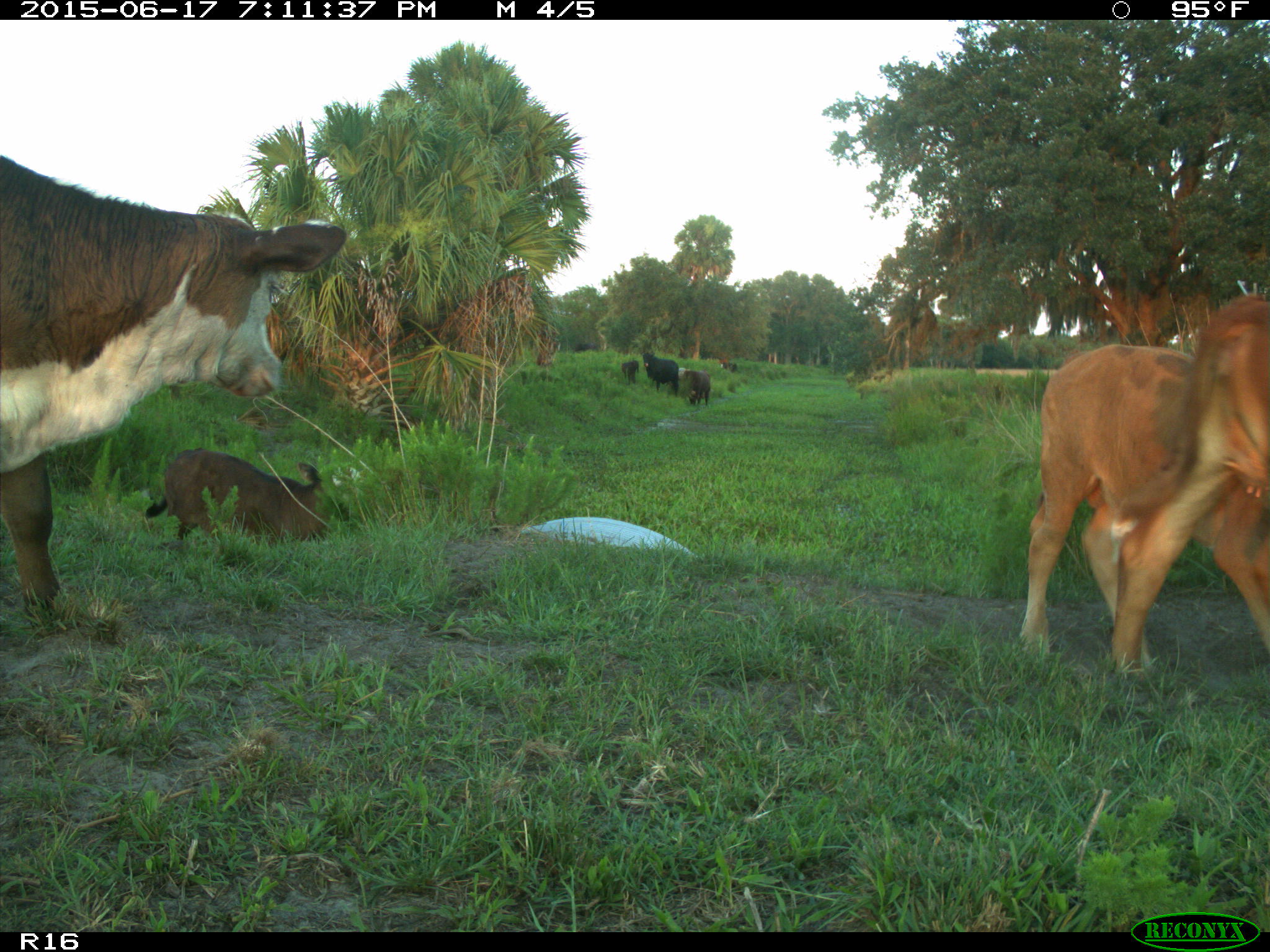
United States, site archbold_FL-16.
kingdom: Animalia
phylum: Chordata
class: Mammalia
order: Artiodactyla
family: Bovidae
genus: Bos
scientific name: Bos taurus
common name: domestic cow